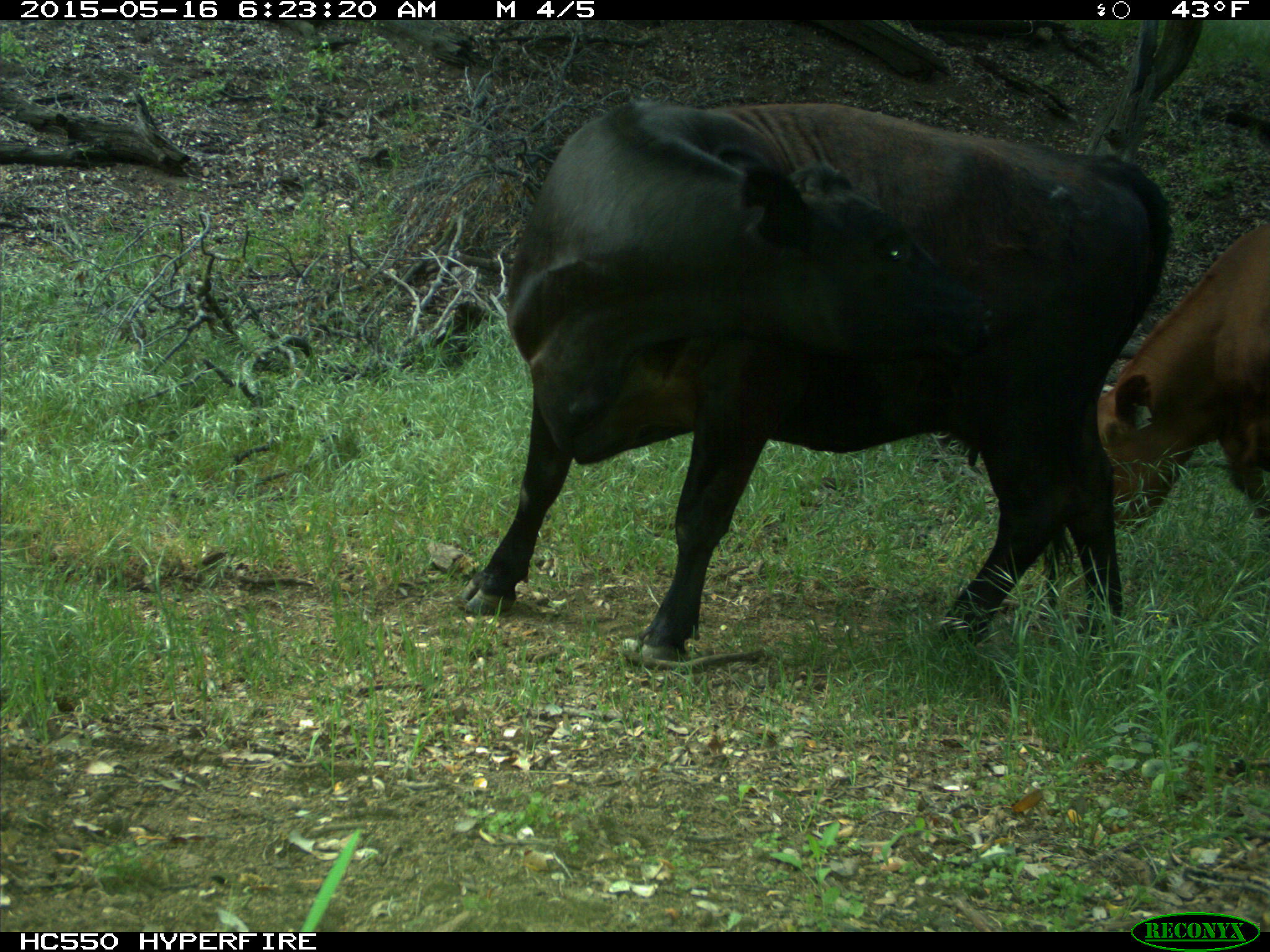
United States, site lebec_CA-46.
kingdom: Animalia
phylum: Chordata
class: Mammalia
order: Artiodactyla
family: Bovidae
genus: Bos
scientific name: Bos taurus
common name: domestic cow